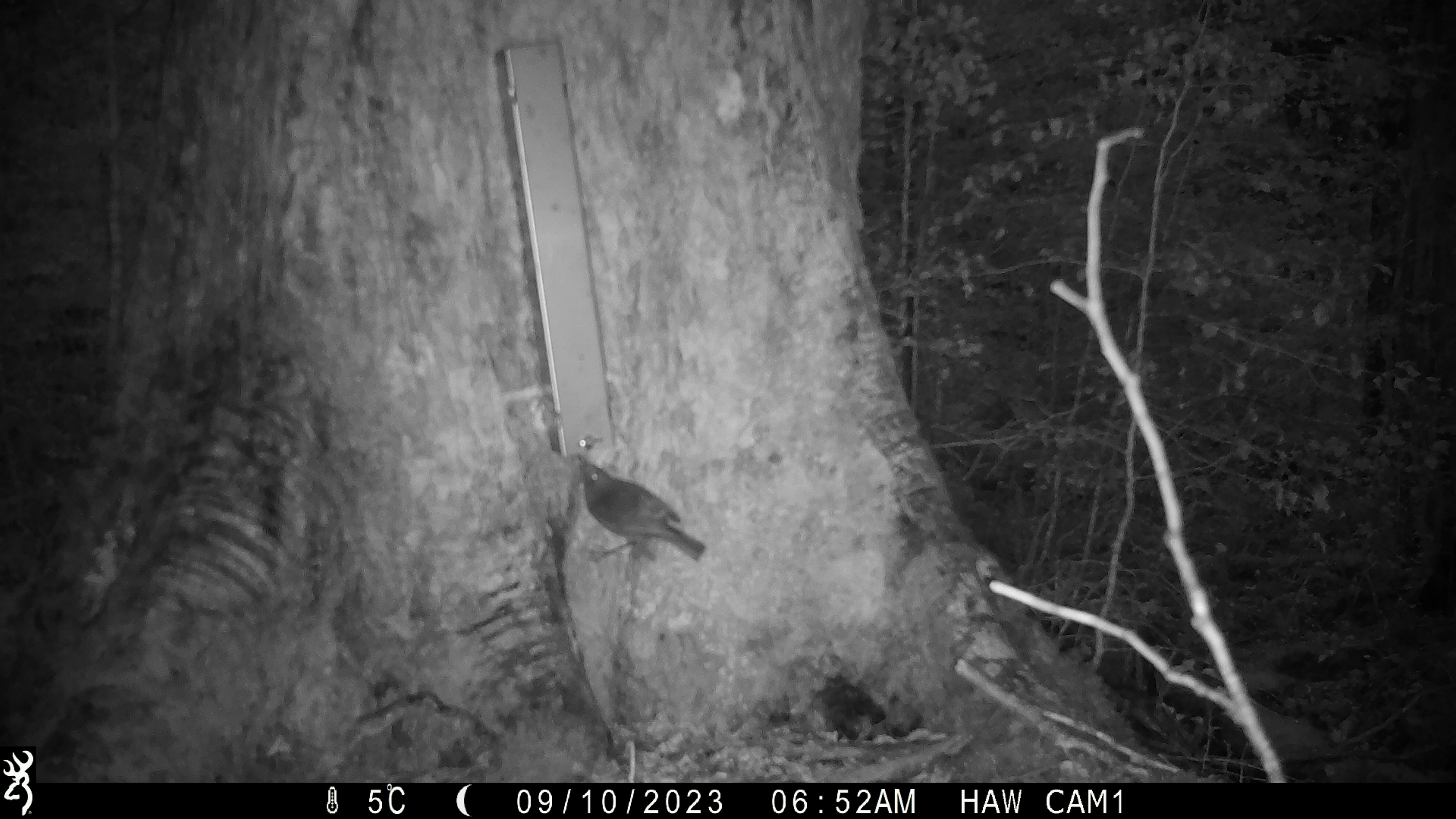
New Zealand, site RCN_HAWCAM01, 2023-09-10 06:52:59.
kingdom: Animalia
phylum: Chordata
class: Aves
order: Passeriformes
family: Petroicidae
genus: Petroica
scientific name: Petroica australis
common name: new zealand robin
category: robin